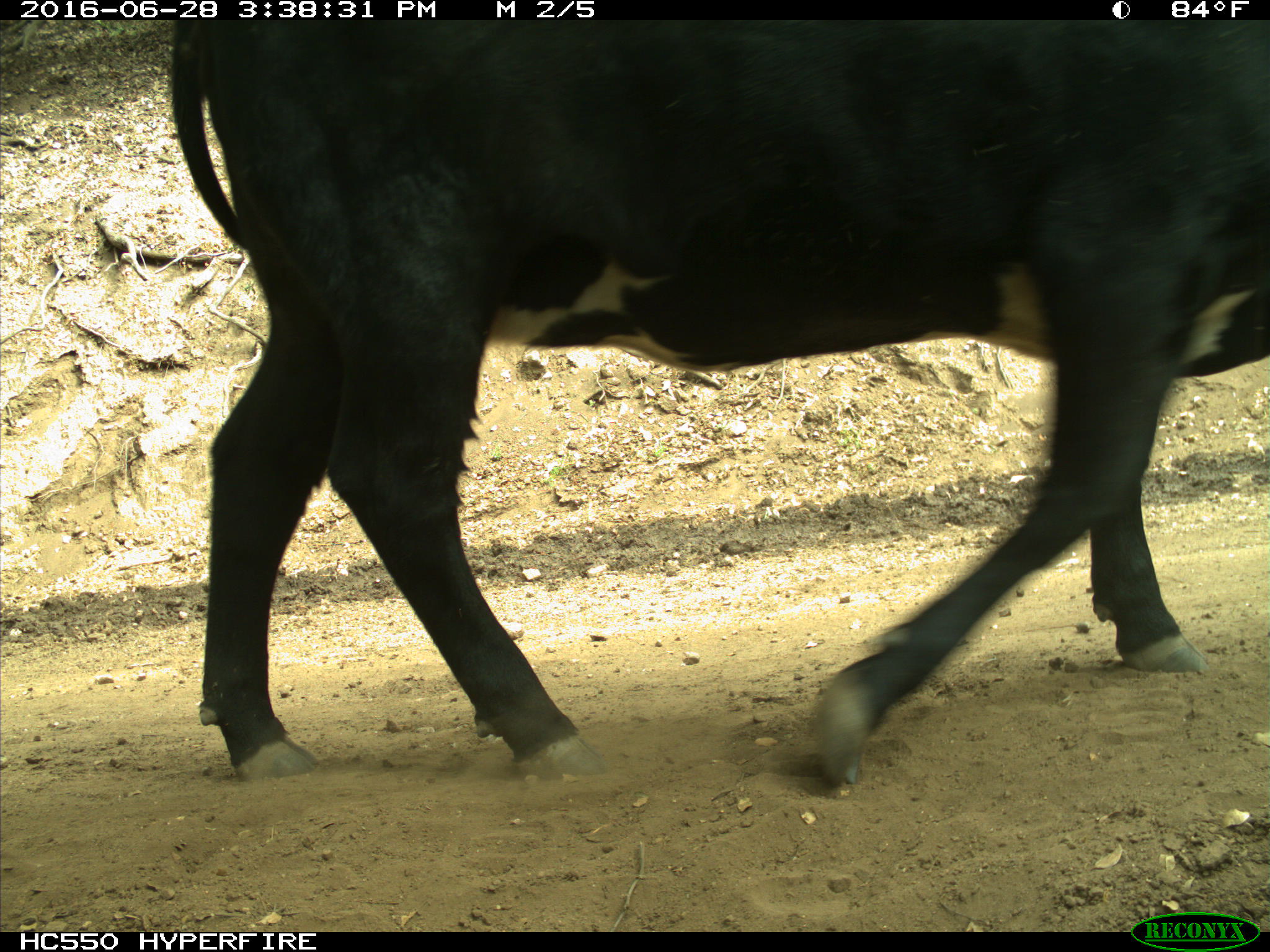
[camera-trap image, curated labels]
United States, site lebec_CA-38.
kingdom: Animalia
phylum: Chordata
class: Mammalia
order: Artiodactyla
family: Bovidae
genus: Bos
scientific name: Bos taurus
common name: domestic cow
Bos taurus (domestic cow).